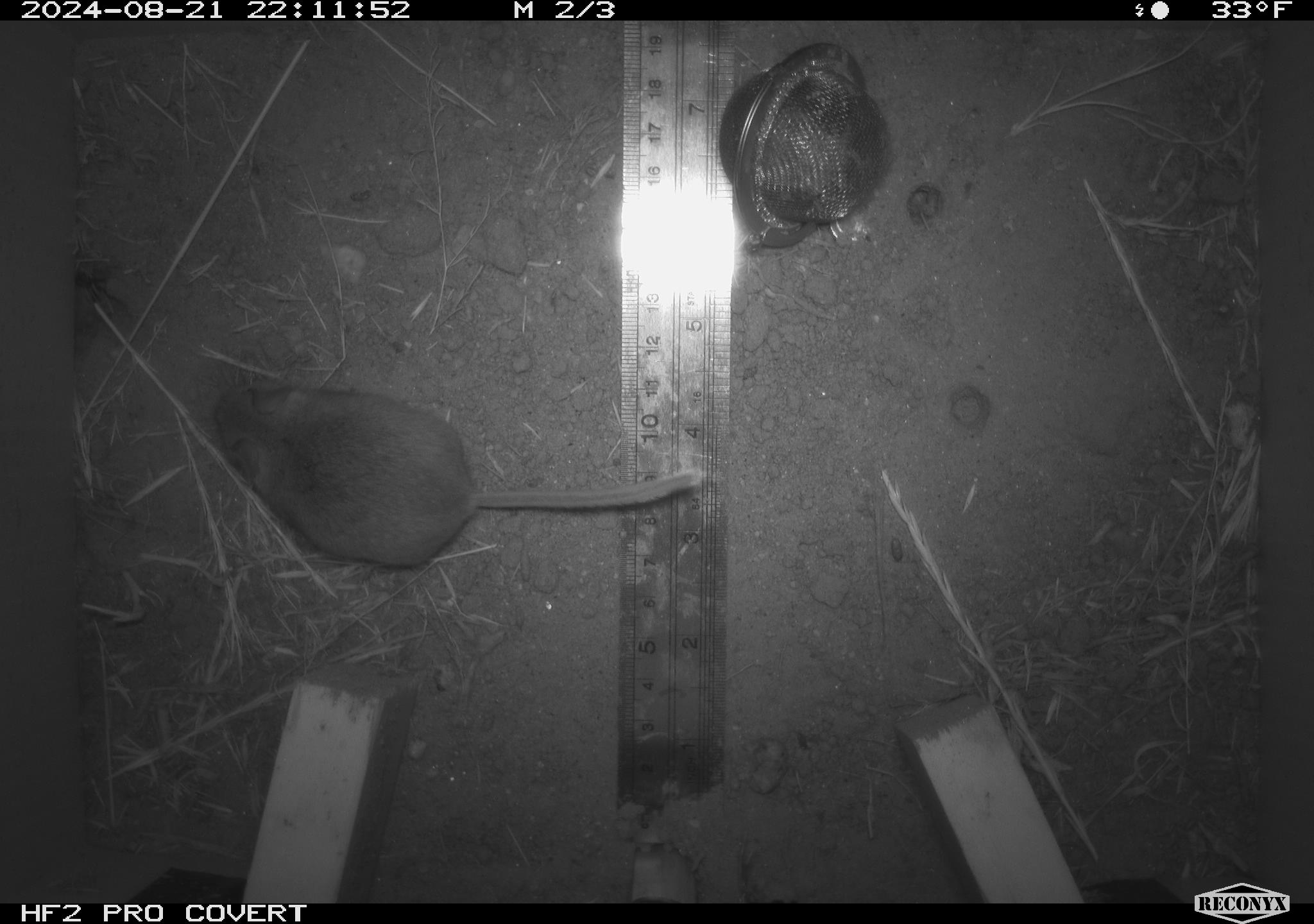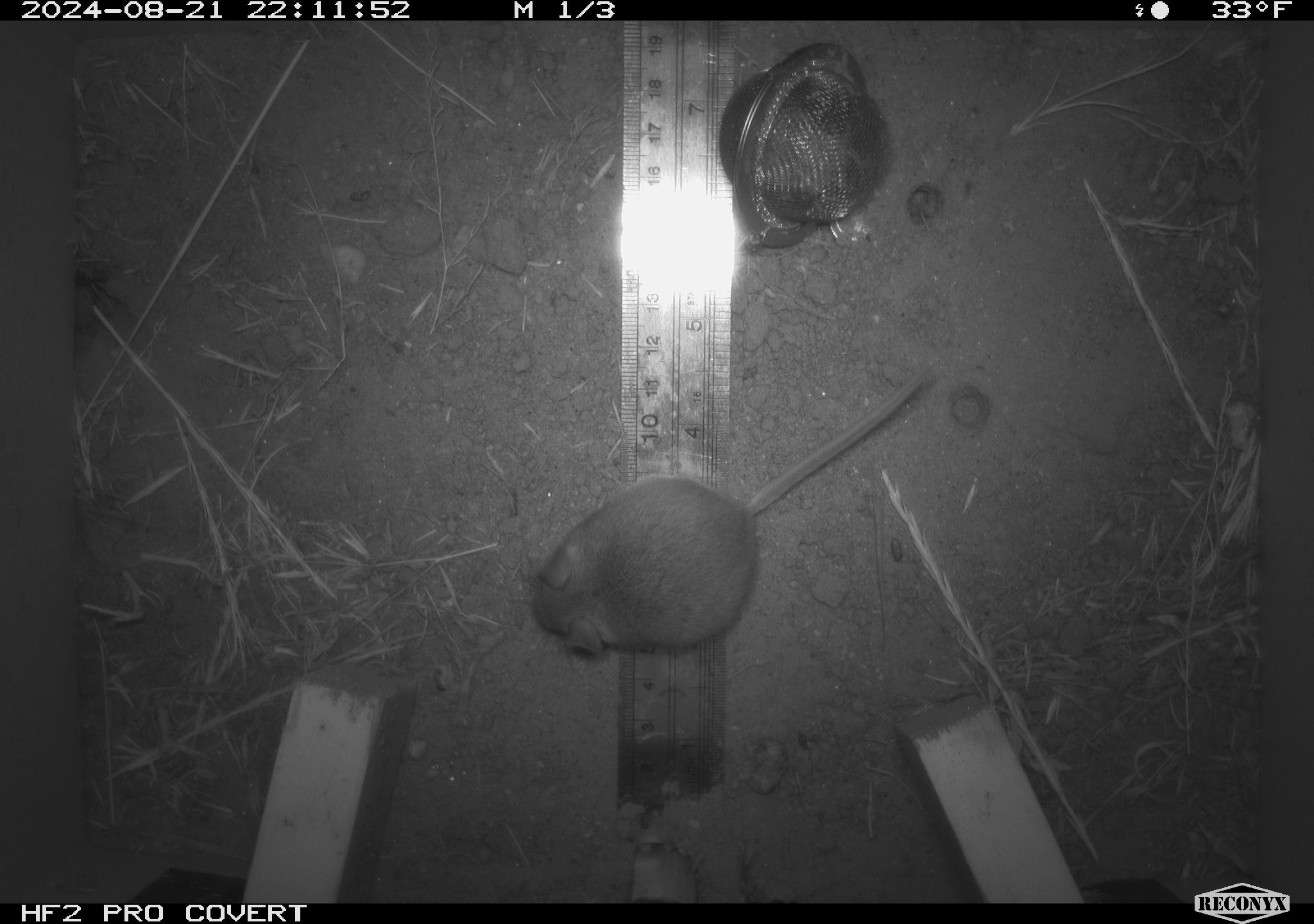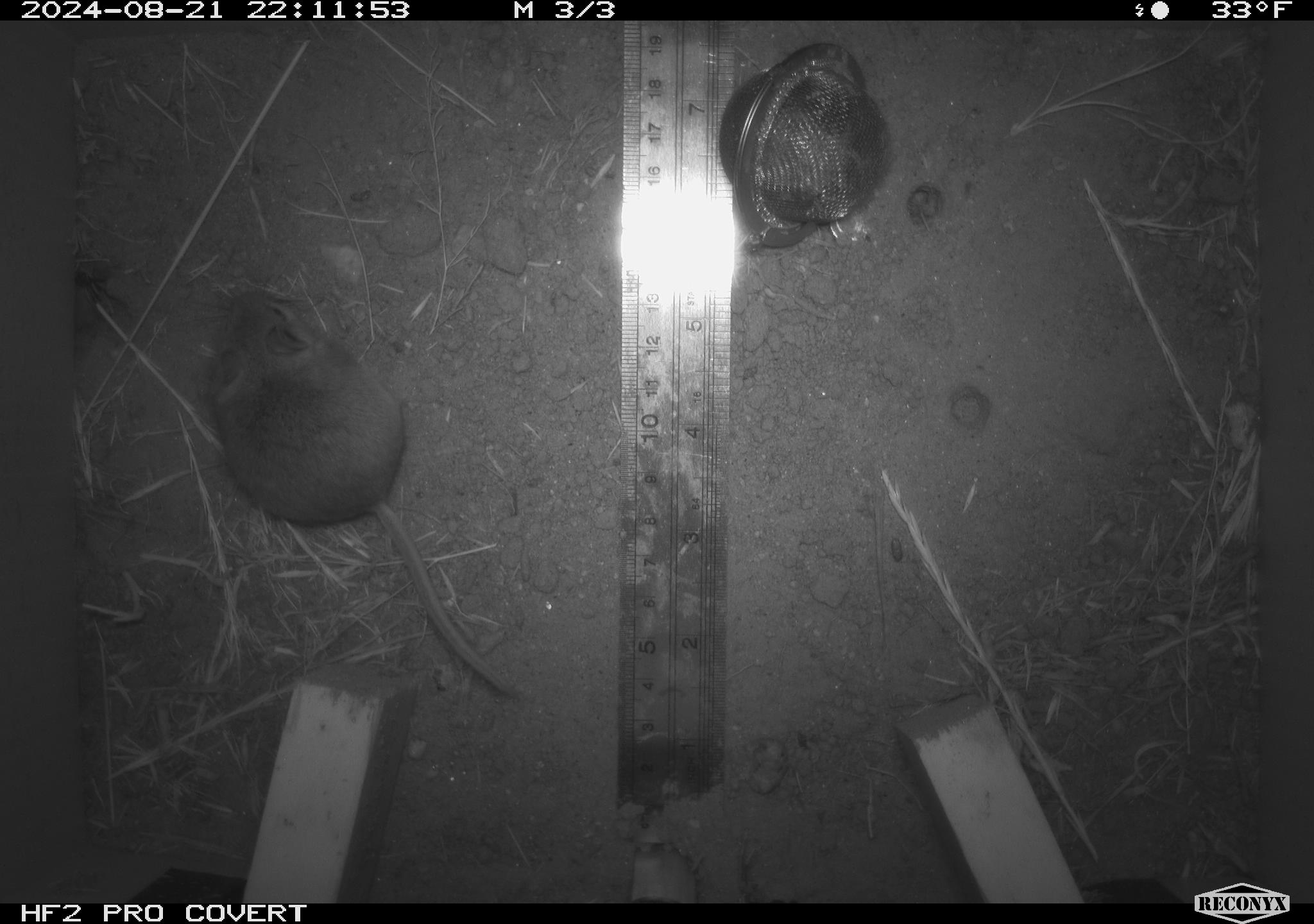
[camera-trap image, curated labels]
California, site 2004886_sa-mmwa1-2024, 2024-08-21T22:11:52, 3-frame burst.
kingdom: Animalia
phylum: Chordata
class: Mammalia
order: Rodentia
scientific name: Rodentia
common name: mouse species